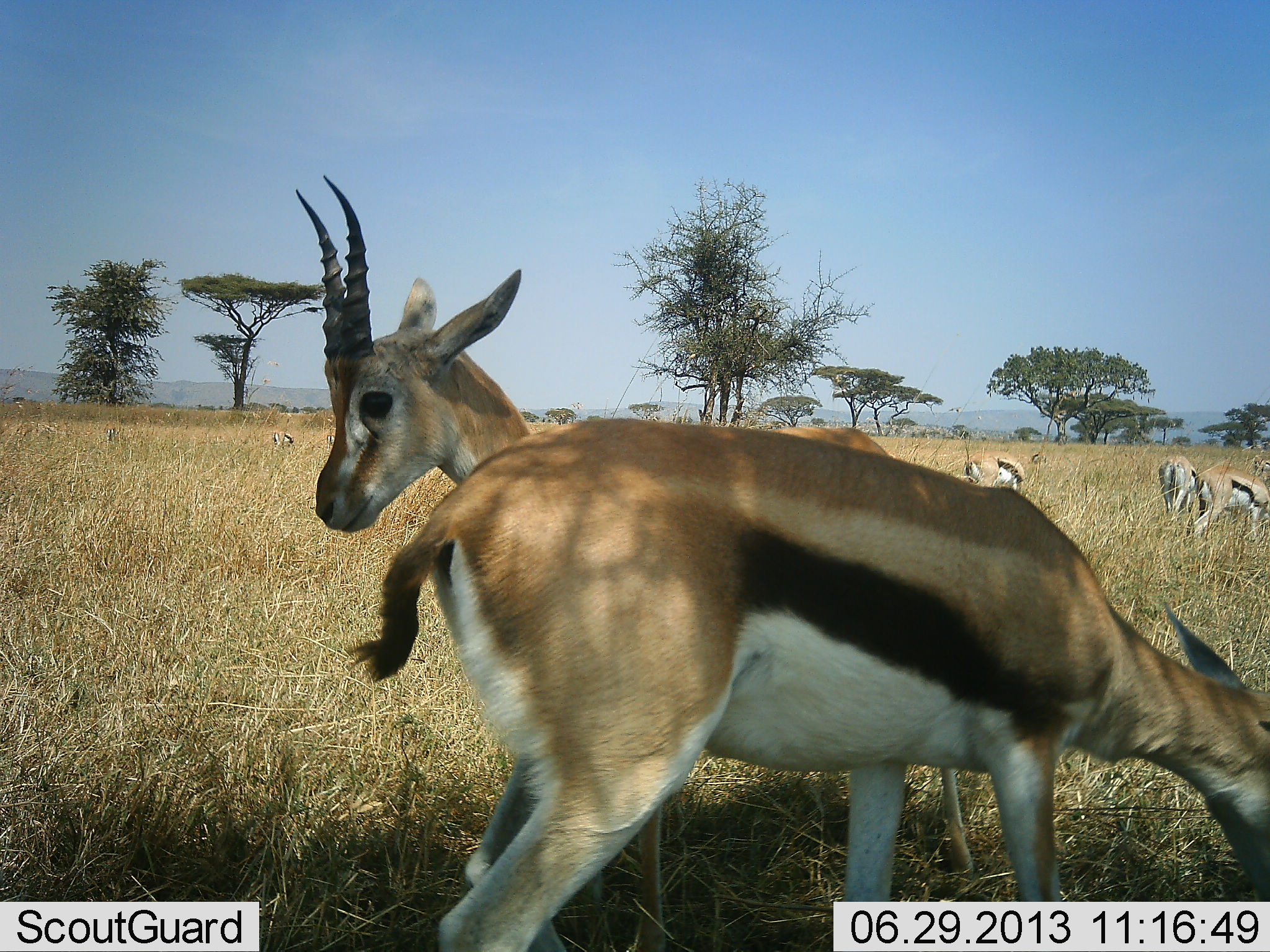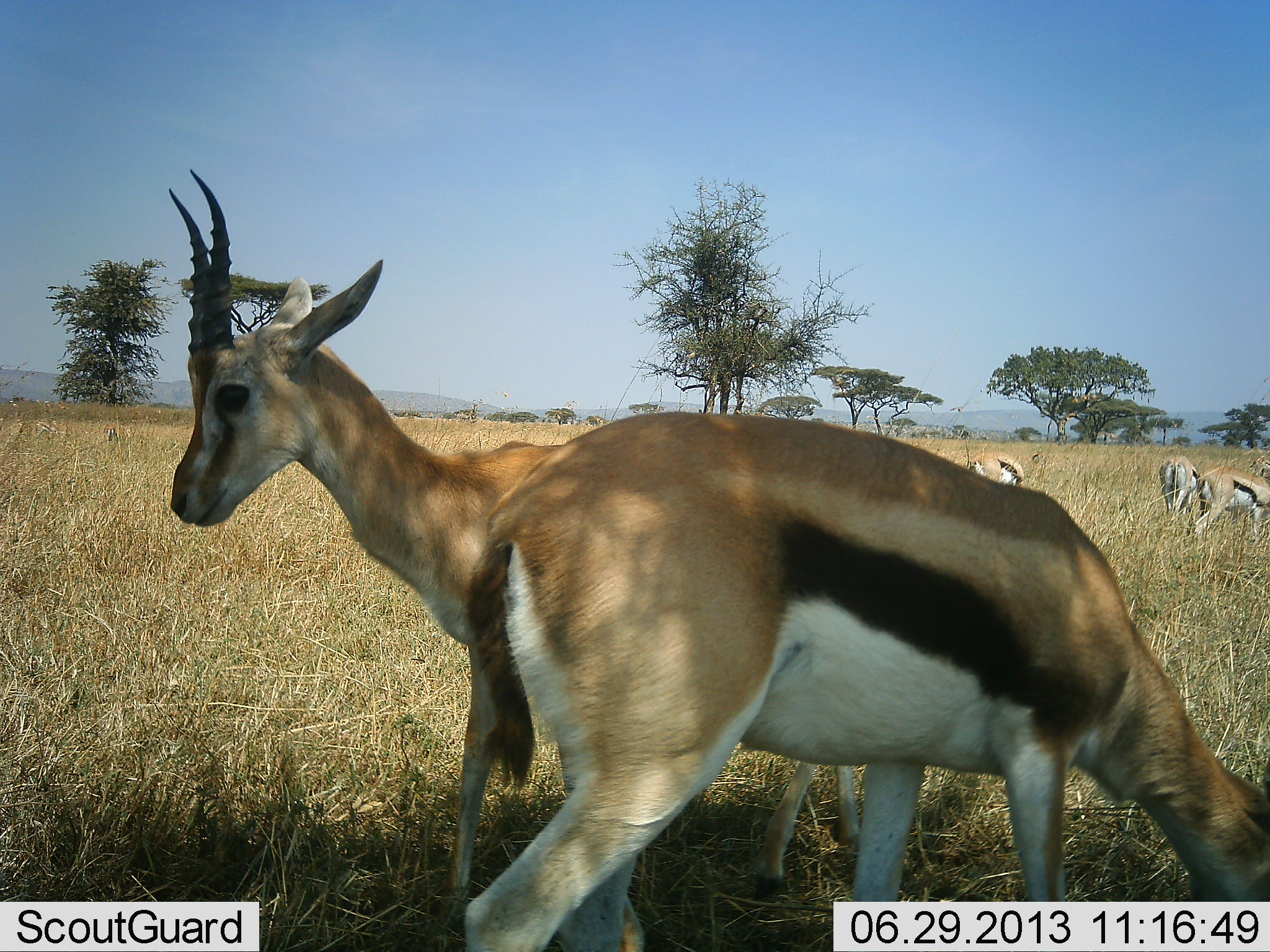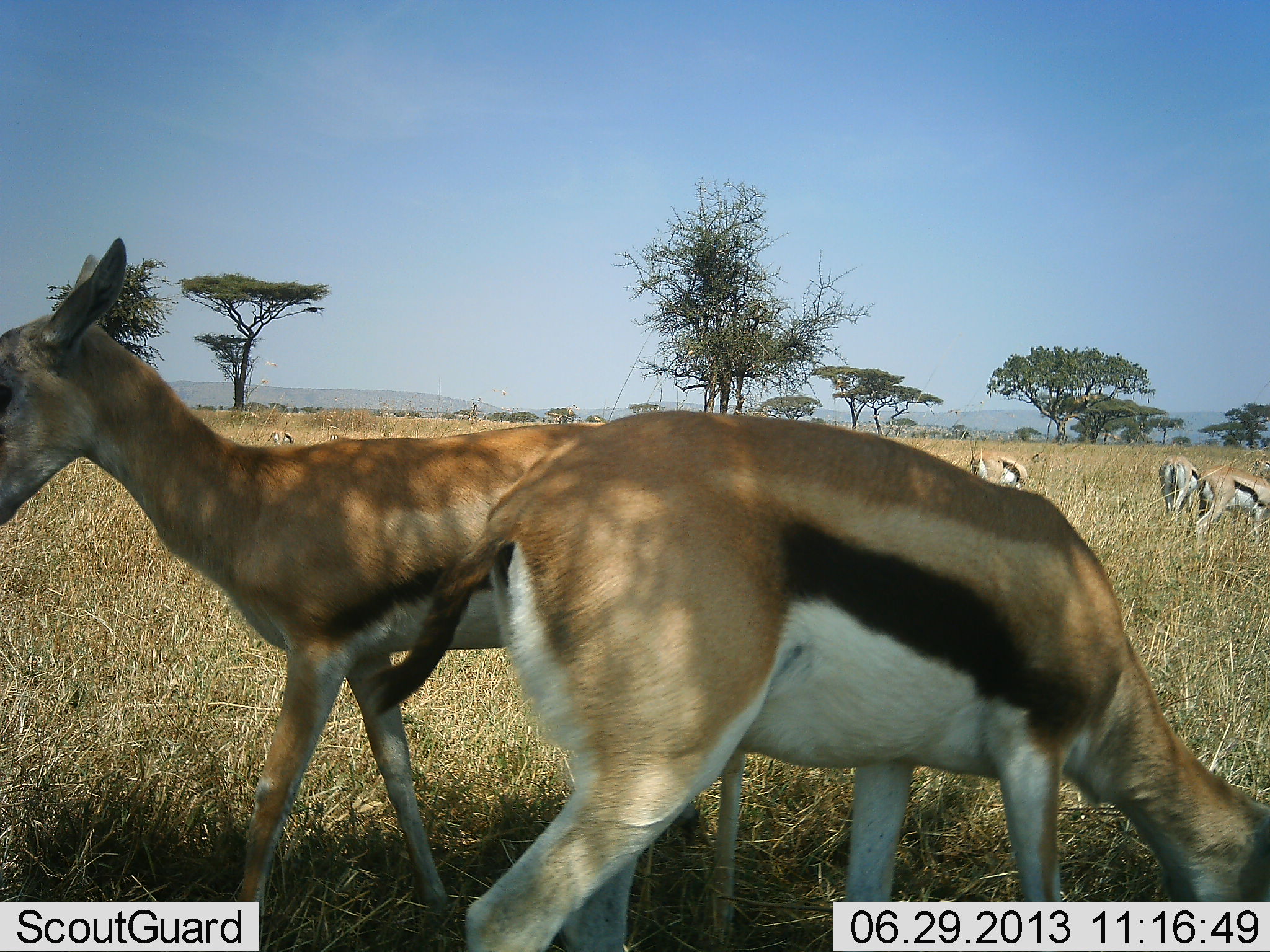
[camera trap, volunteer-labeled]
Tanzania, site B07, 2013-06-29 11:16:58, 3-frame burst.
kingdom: Animalia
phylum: Chordata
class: Mammalia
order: Artiodactyla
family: Bovidae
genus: Eudorcas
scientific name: Eudorcas thomsonii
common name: thomson's gazelle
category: gazellethomsons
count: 6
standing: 76%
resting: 6%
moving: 41%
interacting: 12%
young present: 0%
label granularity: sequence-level